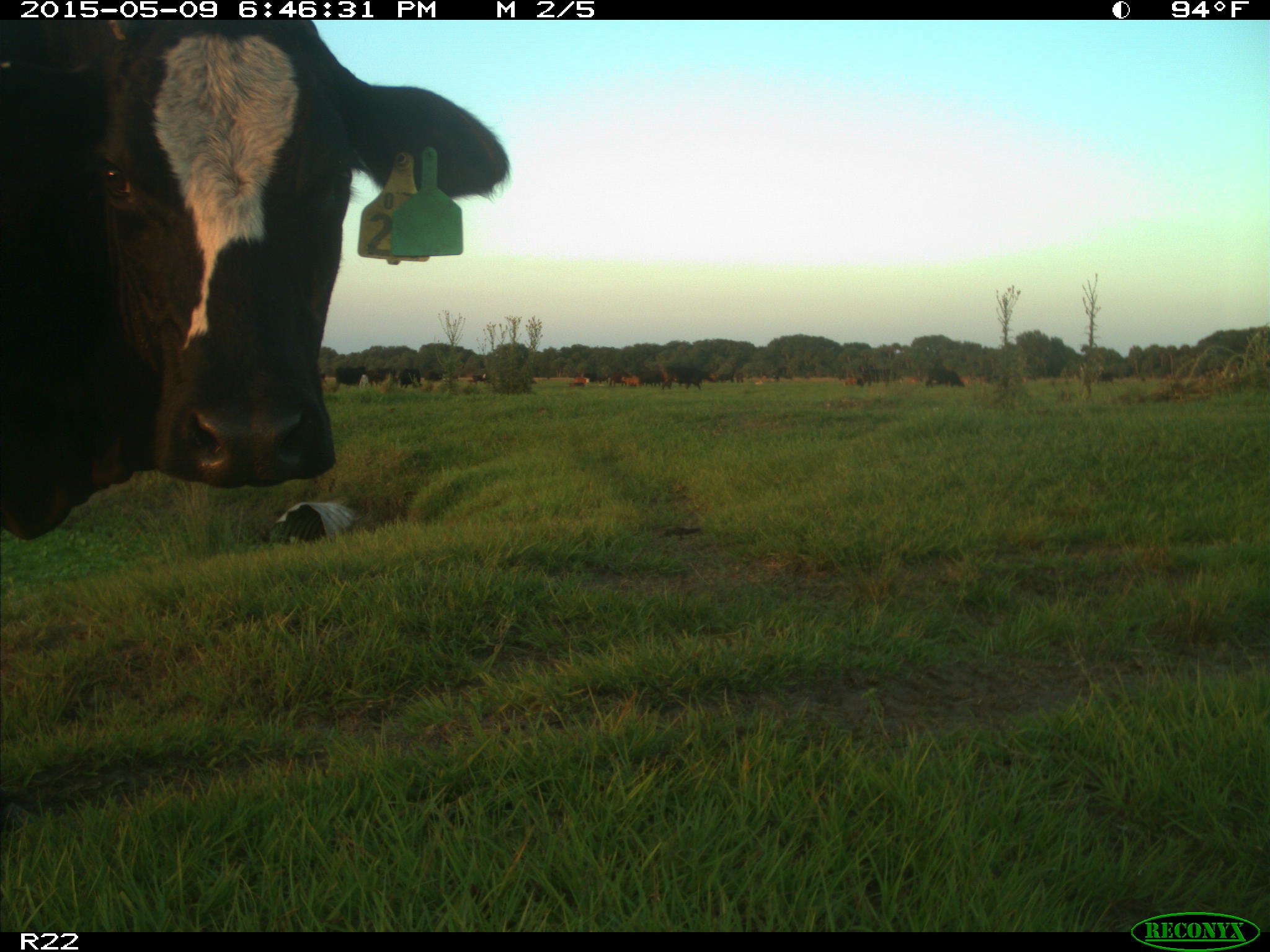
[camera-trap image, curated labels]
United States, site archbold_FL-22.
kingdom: Animalia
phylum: Chordata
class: Mammalia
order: Artiodactyla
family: Bovidae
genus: Bos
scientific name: Bos taurus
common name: domestic cow